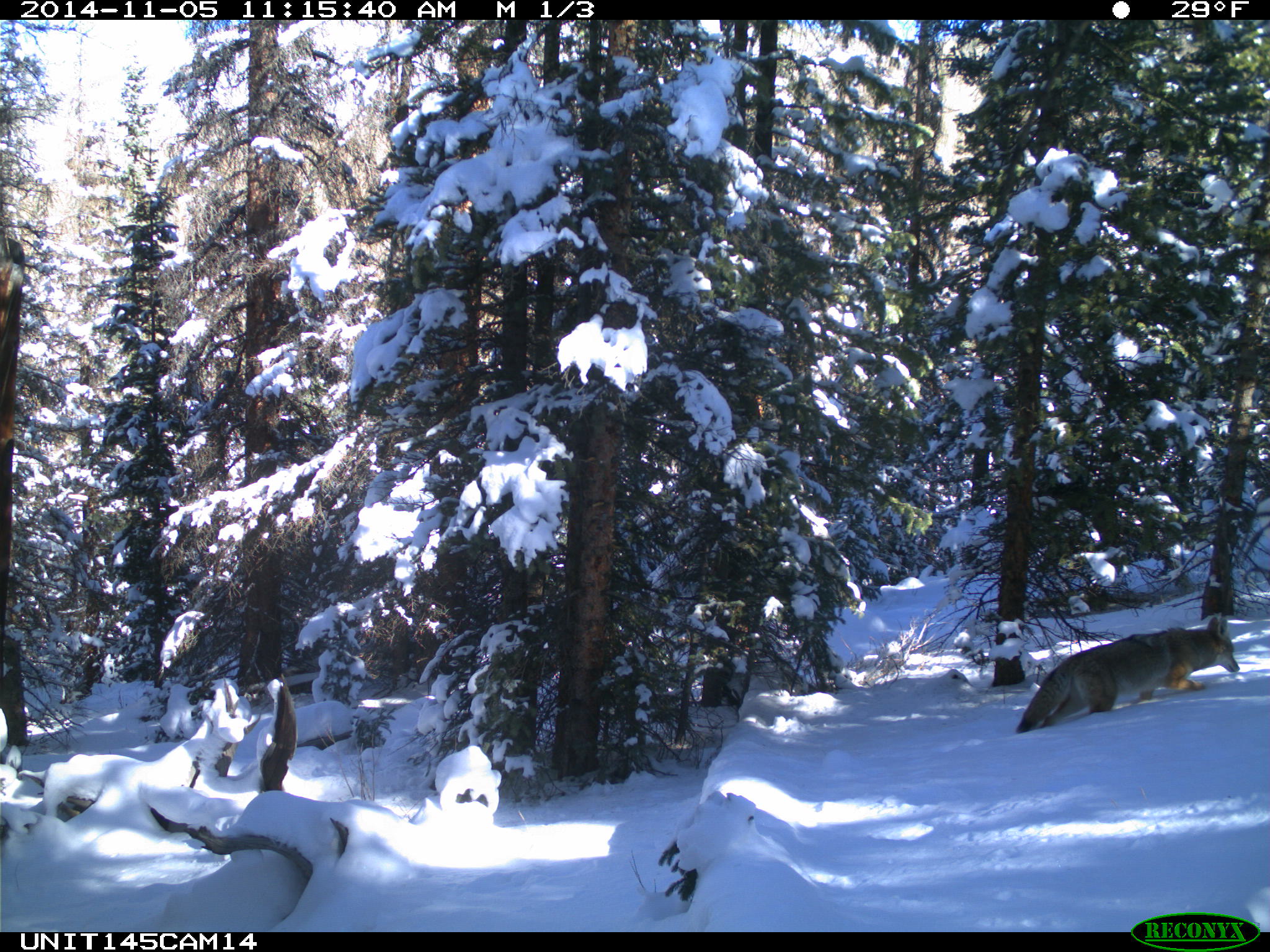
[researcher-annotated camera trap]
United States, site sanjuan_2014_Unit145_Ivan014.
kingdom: Animalia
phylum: Chordata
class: Mammalia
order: Carnivora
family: Canidae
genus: Canis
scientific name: Canis latrans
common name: coyote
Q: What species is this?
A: Canis latrans (coyote).